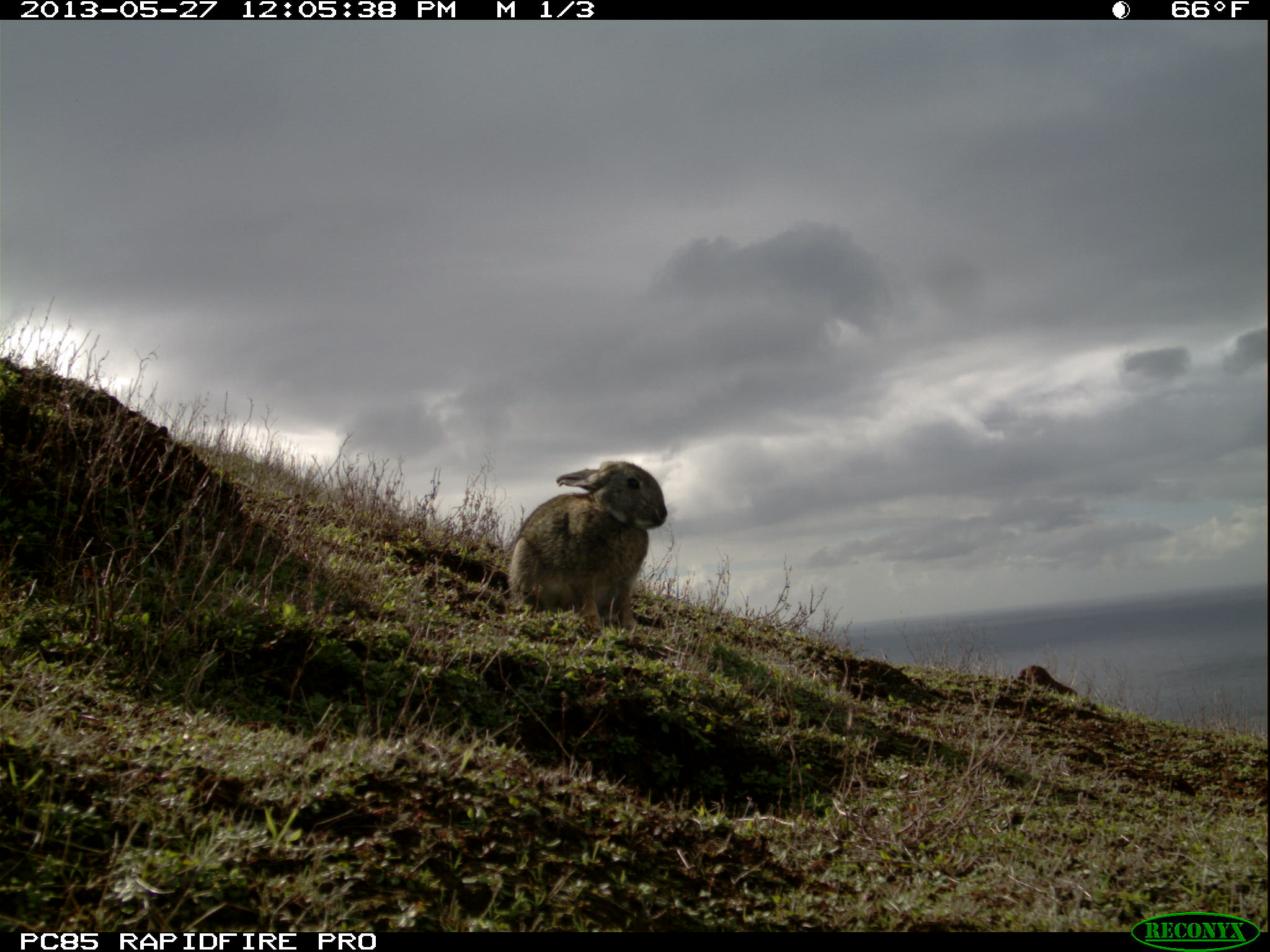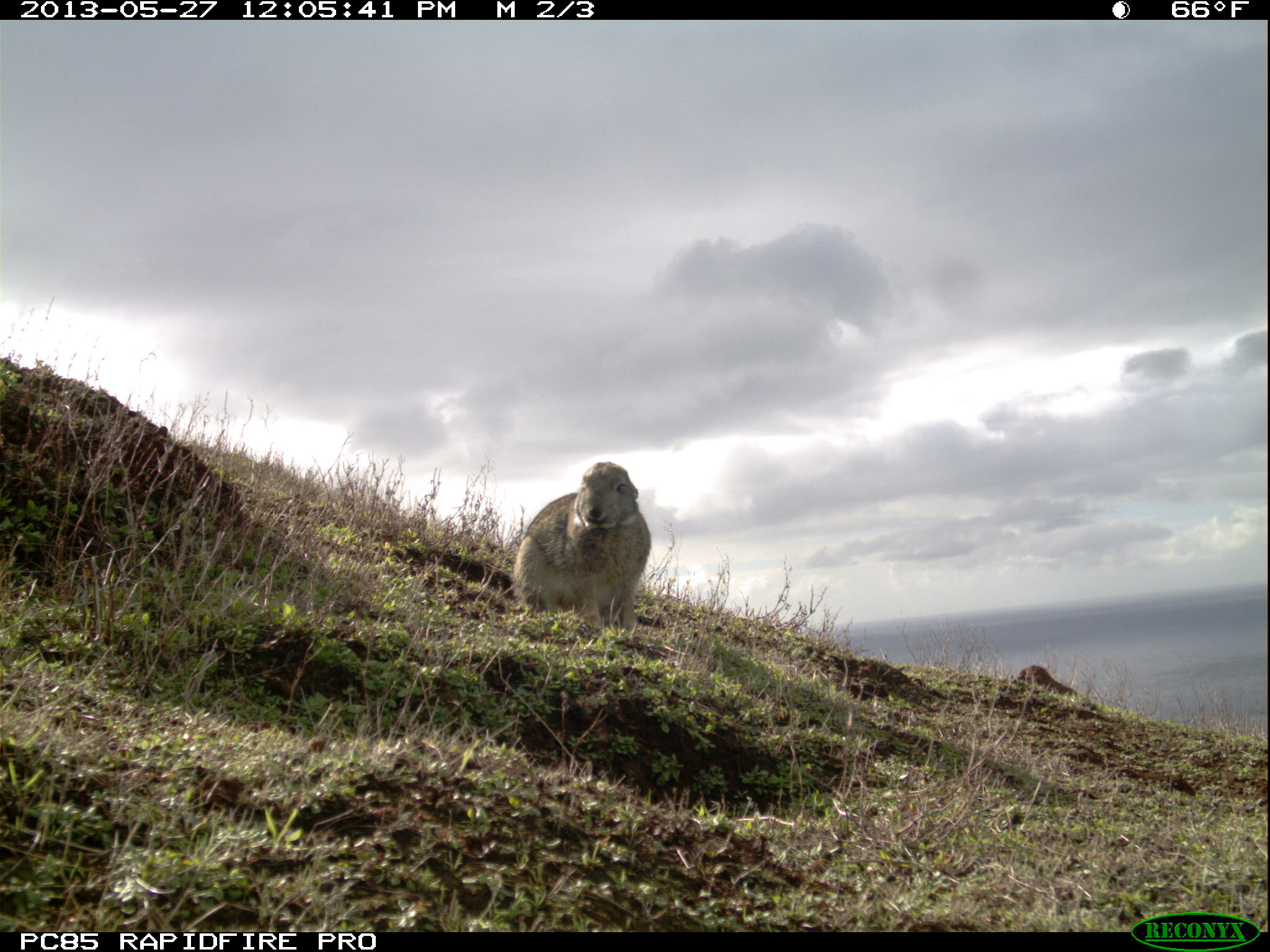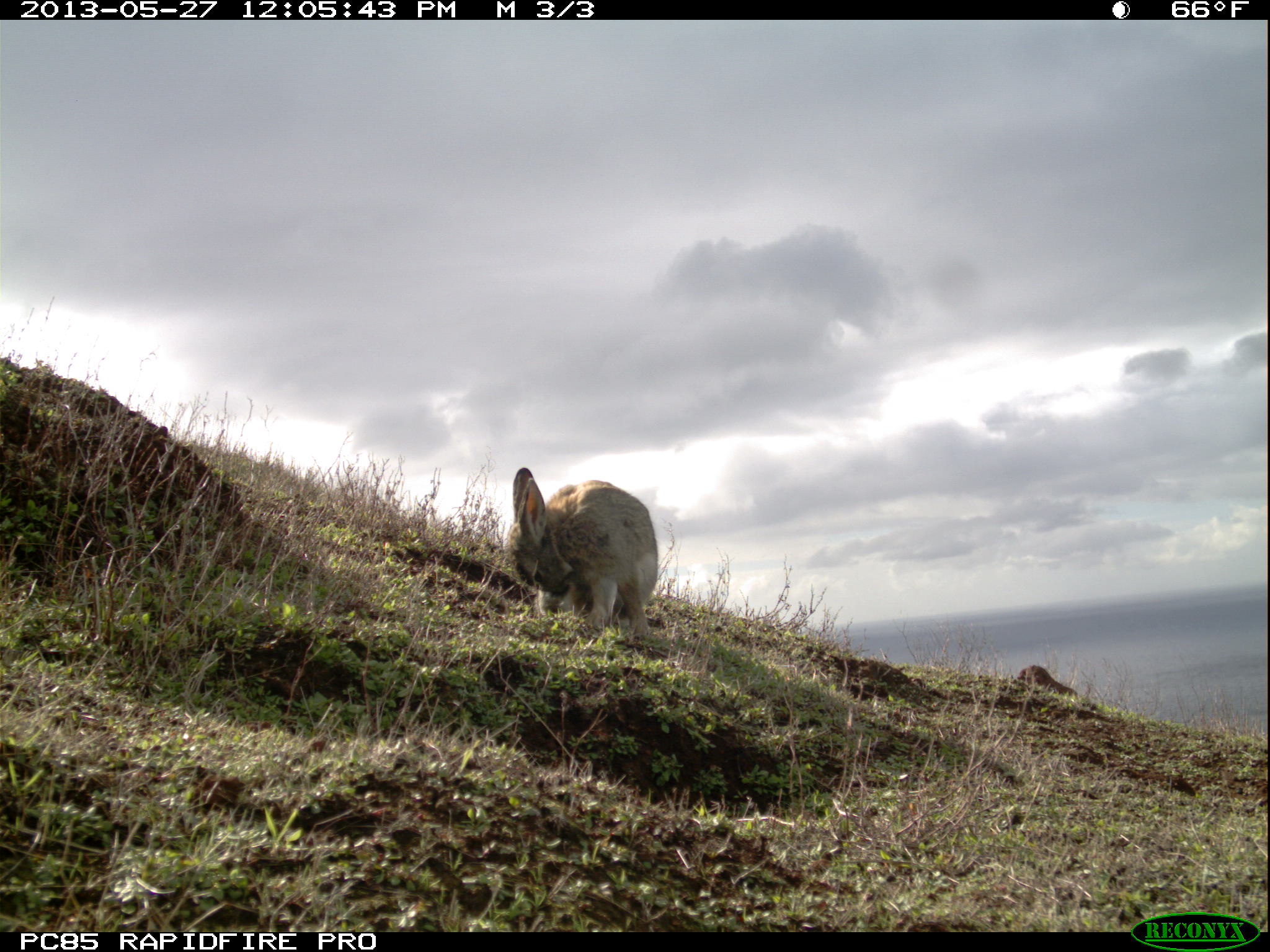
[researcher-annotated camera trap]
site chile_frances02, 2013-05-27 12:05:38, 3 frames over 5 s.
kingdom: Animalia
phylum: Chordata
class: Mammalia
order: Lagomorpha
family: Leporidae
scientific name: Leporidae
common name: rabbits and hares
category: rabbit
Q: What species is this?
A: Rabbit (rabbits and hares) (Leporidae).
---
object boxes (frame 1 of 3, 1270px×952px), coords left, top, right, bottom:
rabbit: 500, 460, 667, 635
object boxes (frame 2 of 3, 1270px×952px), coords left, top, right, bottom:
rabbit: 507, 459, 649, 640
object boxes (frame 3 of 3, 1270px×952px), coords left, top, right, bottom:
rabbit: 503, 469, 658, 643